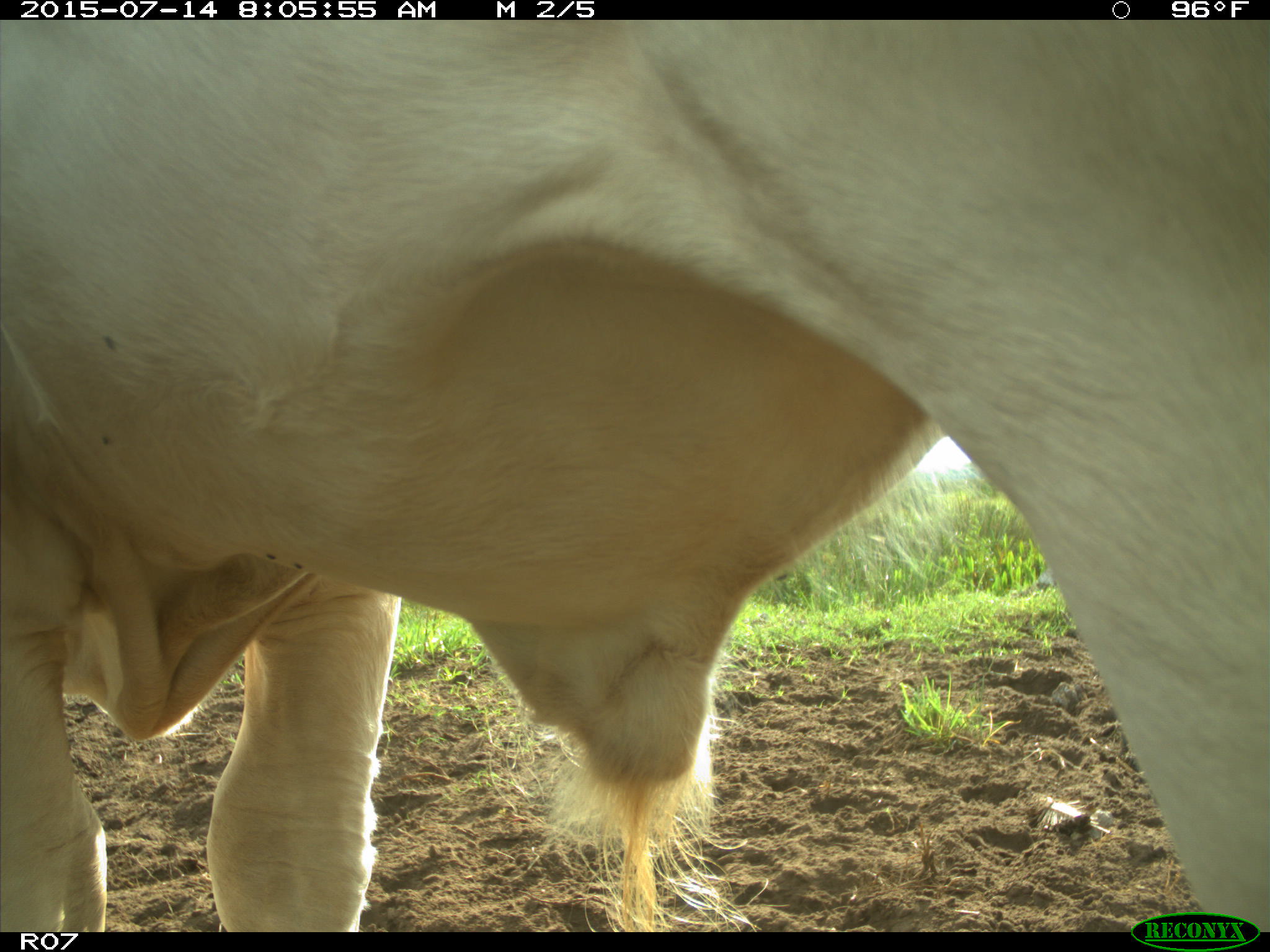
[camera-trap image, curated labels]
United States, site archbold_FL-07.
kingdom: Animalia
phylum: Chordata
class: Mammalia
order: Artiodactyla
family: Bovidae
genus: Bos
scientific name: Bos taurus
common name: domestic cow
Bos taurus (domestic cow).